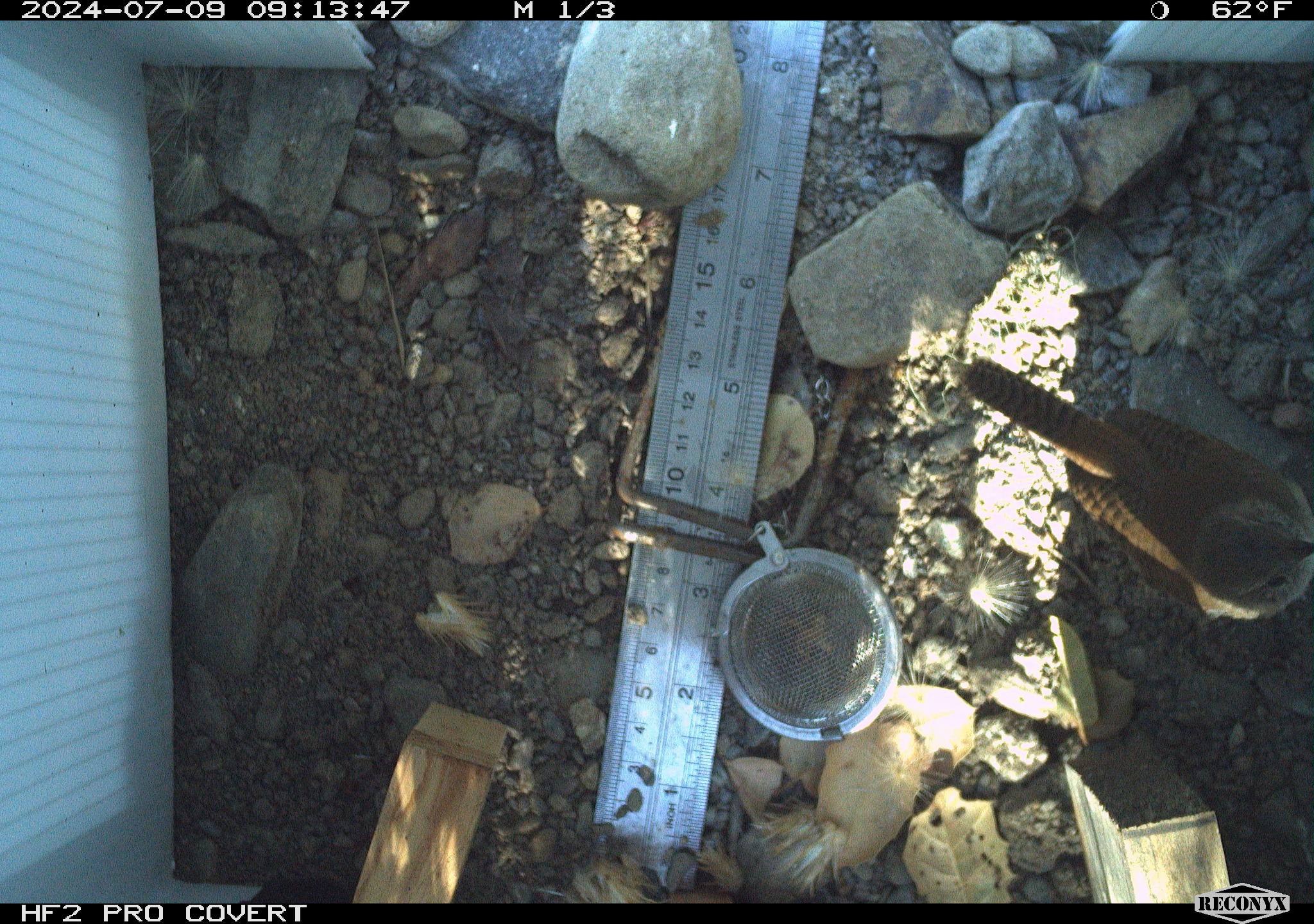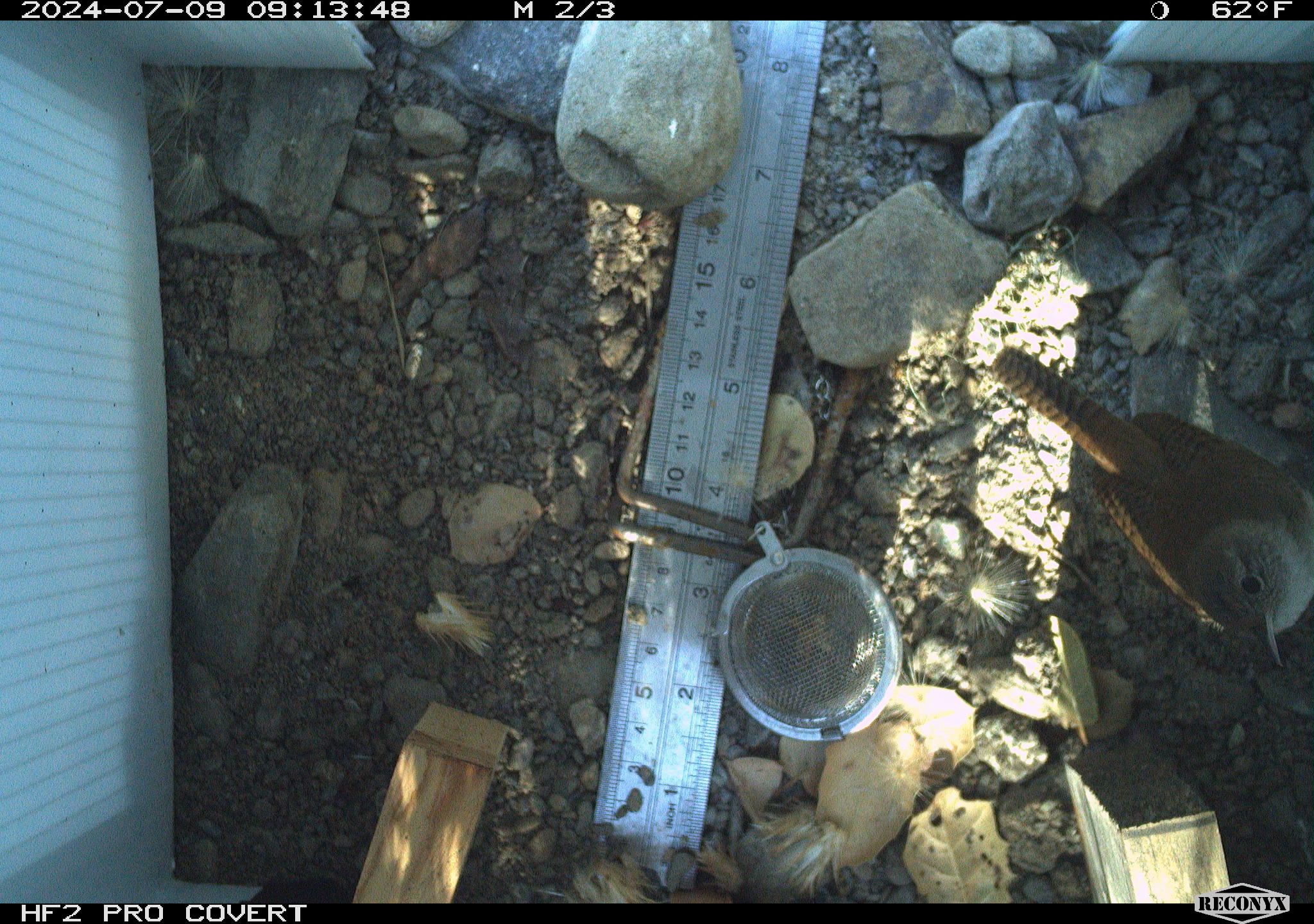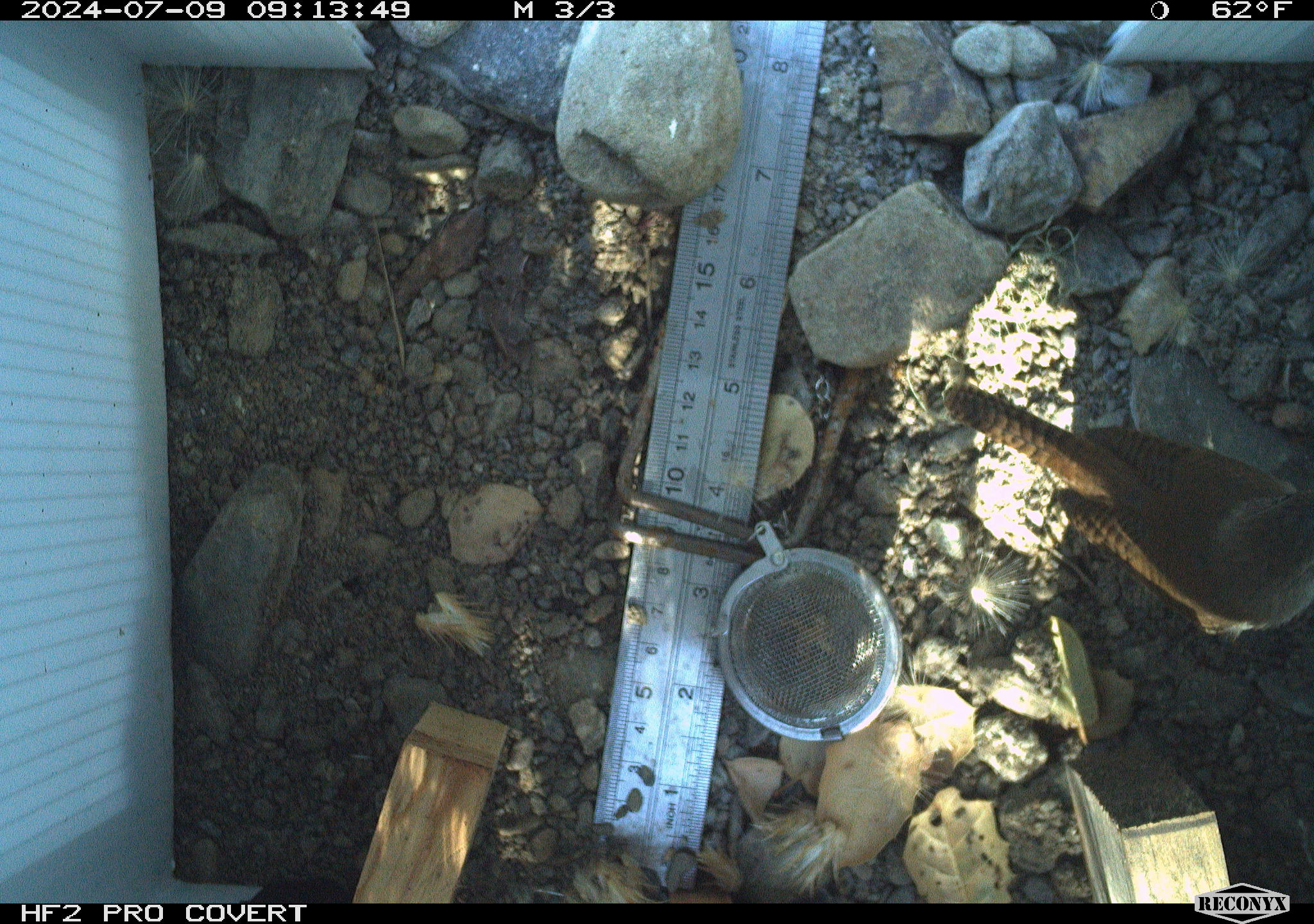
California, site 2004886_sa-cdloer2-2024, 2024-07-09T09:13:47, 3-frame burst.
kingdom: Animalia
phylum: Chordata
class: Aves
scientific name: Aves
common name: bird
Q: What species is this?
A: Bird (Aves).